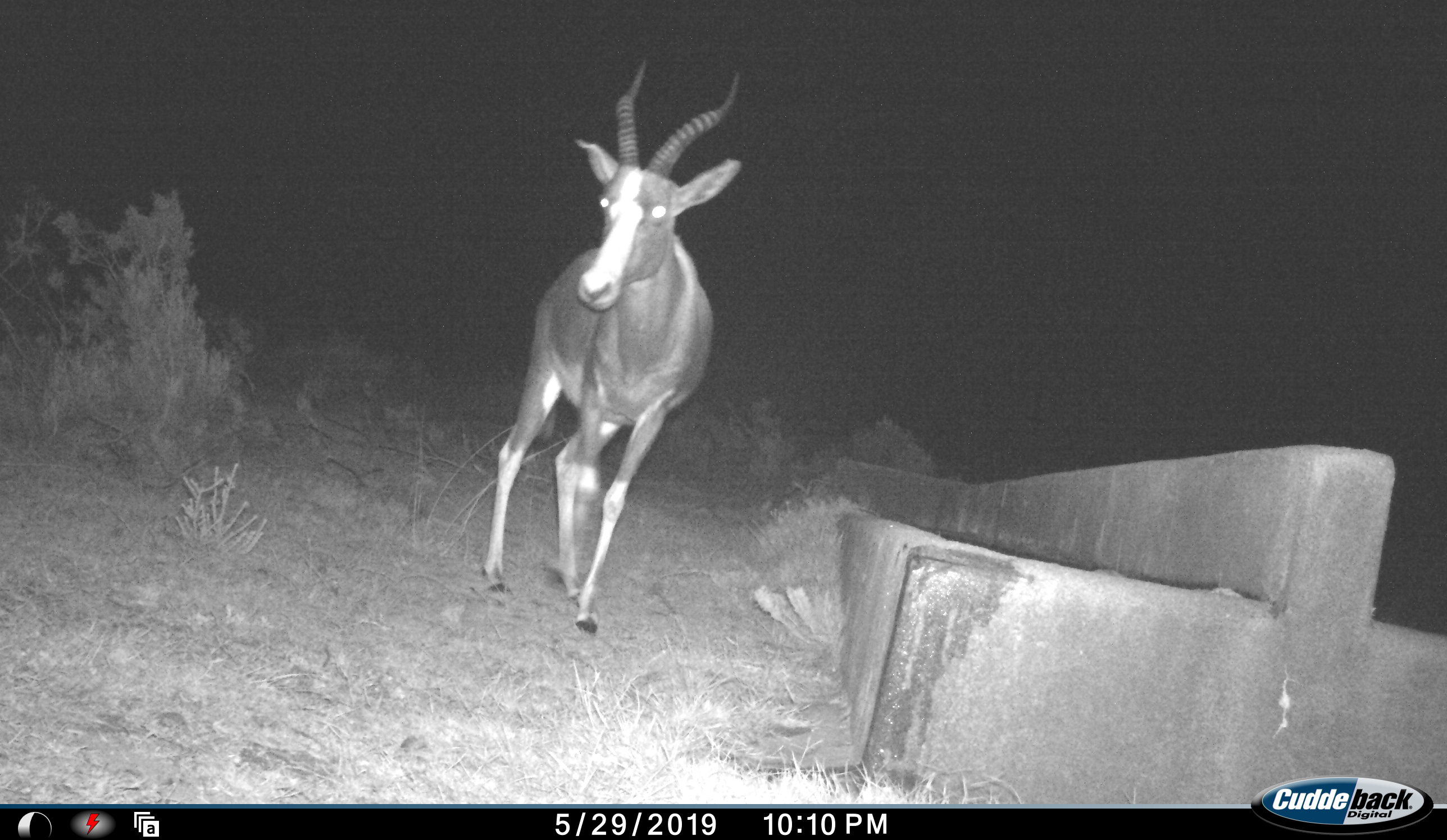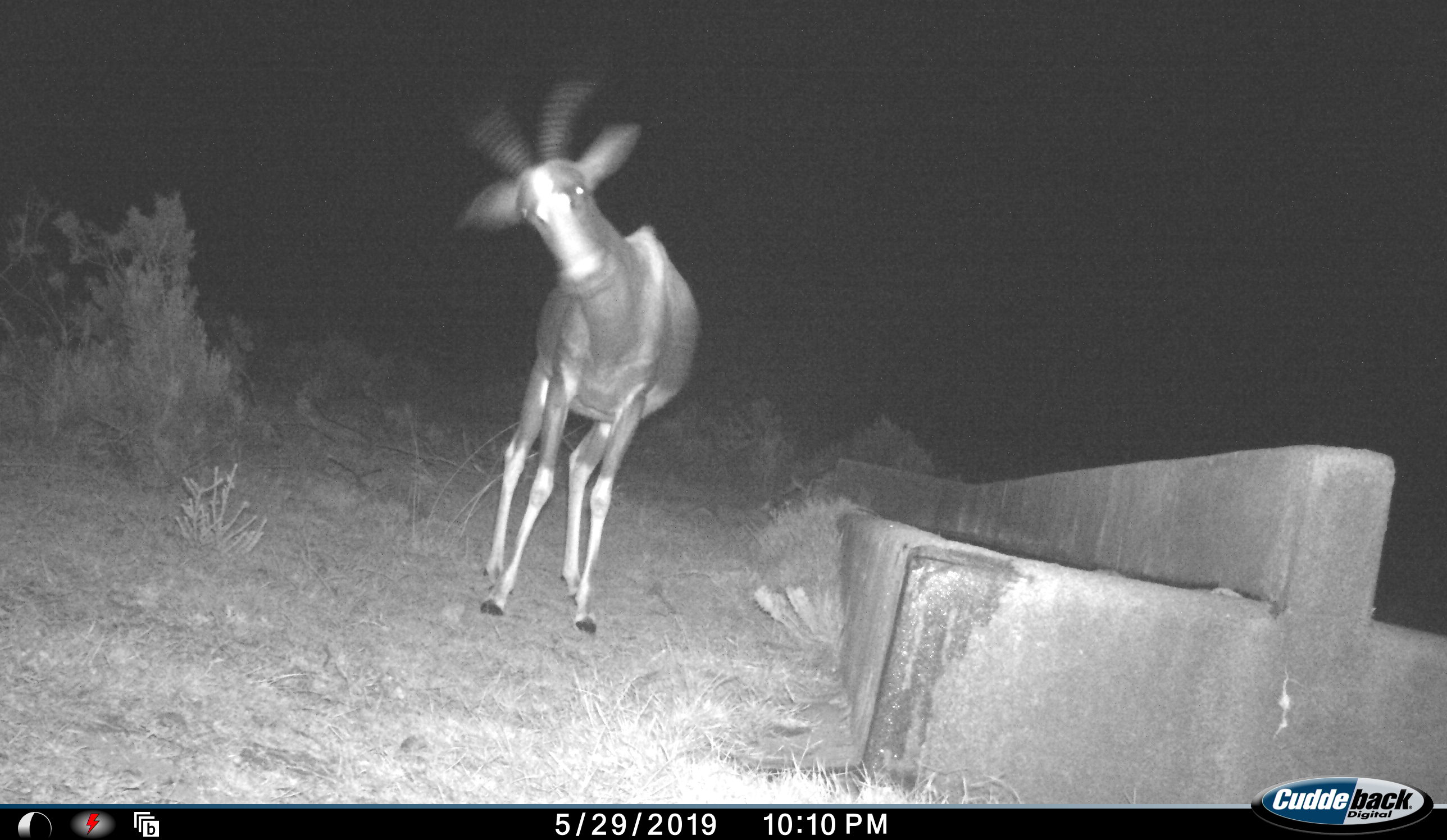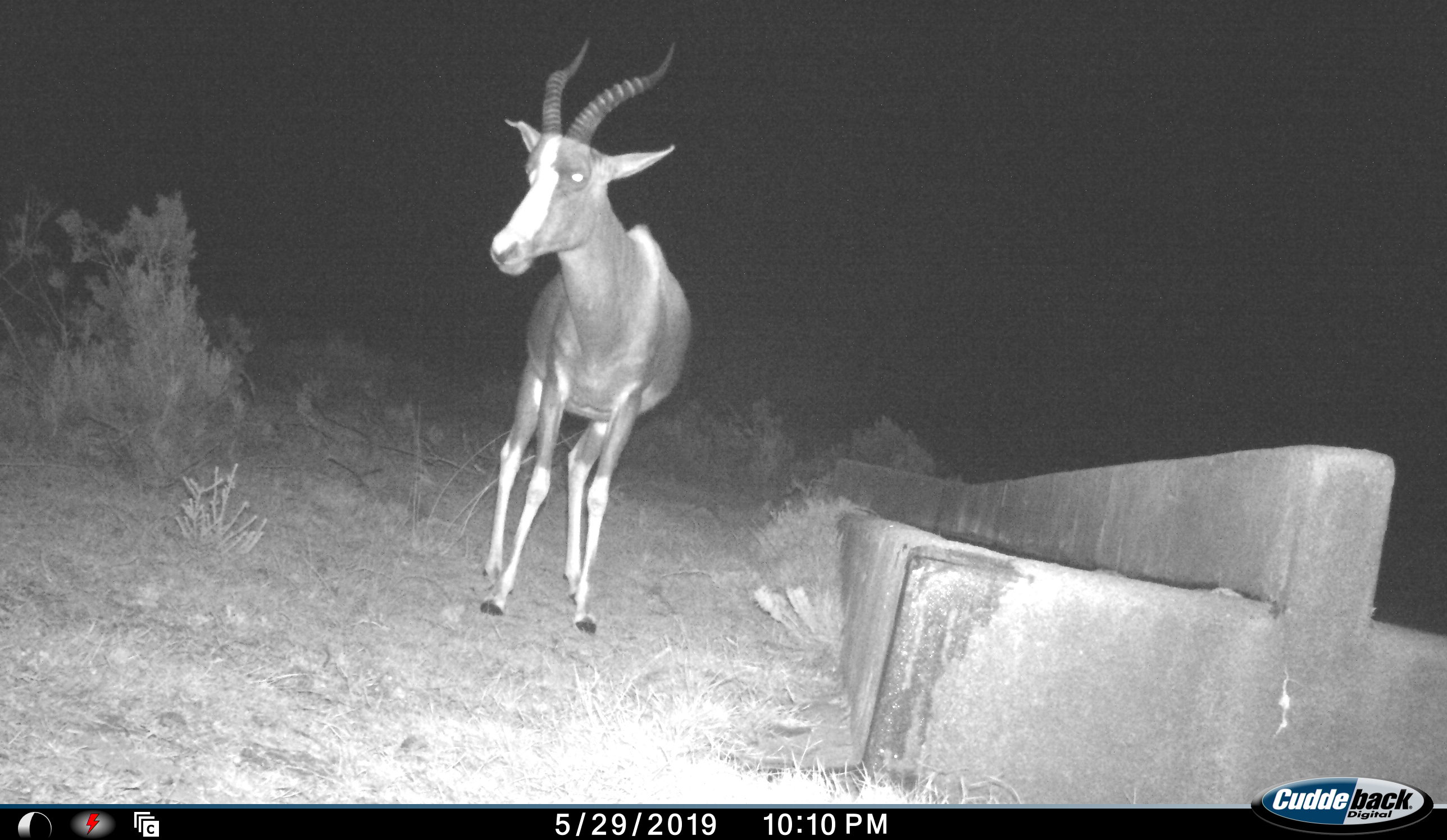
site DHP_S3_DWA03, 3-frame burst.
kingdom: Animalia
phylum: Chordata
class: Mammalia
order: Artiodactyla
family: Bovidae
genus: Damaliscus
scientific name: Damaliscus pygargus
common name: bontebok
Bontebok (Damaliscus pygargus), count 1. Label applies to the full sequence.